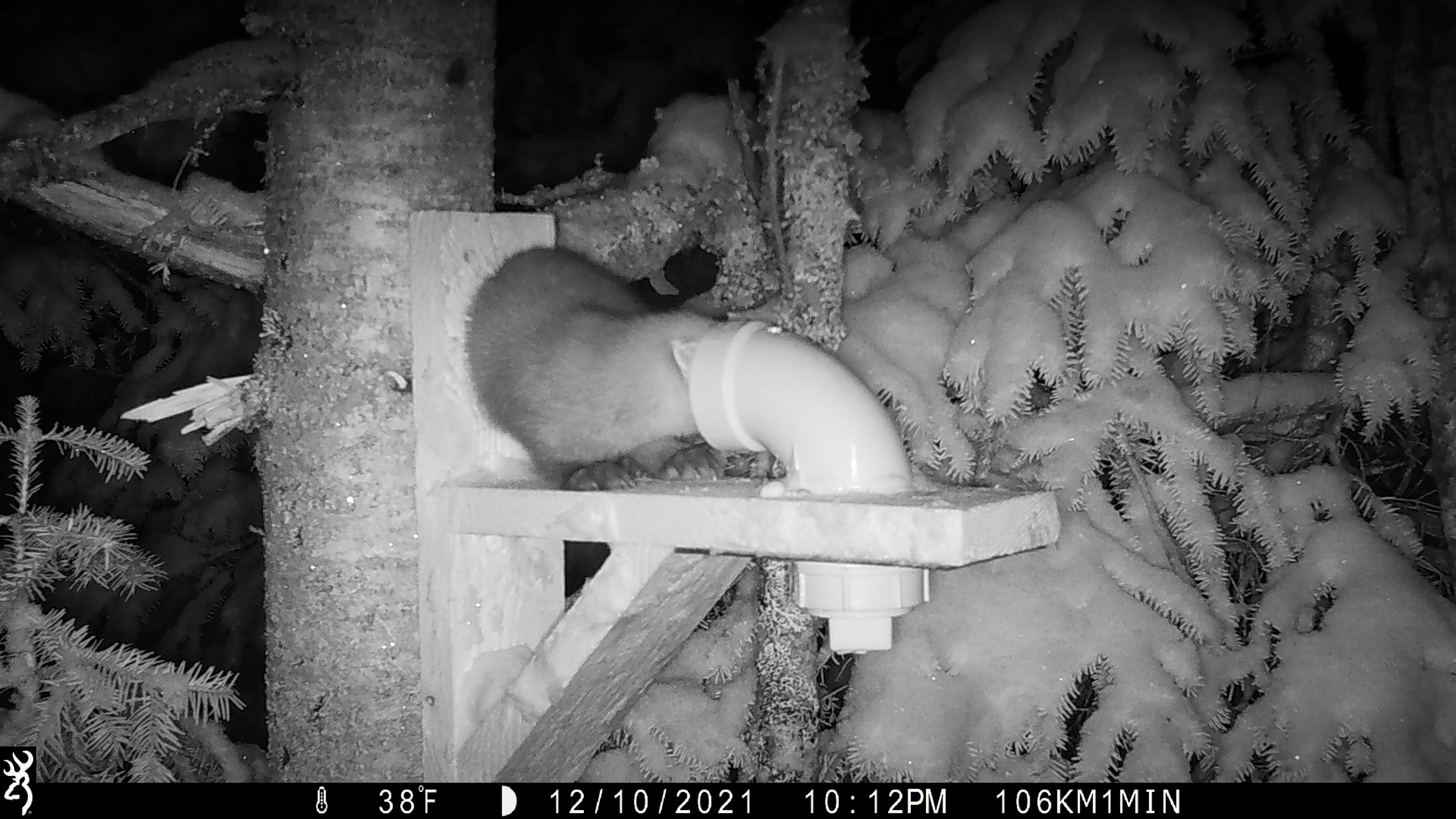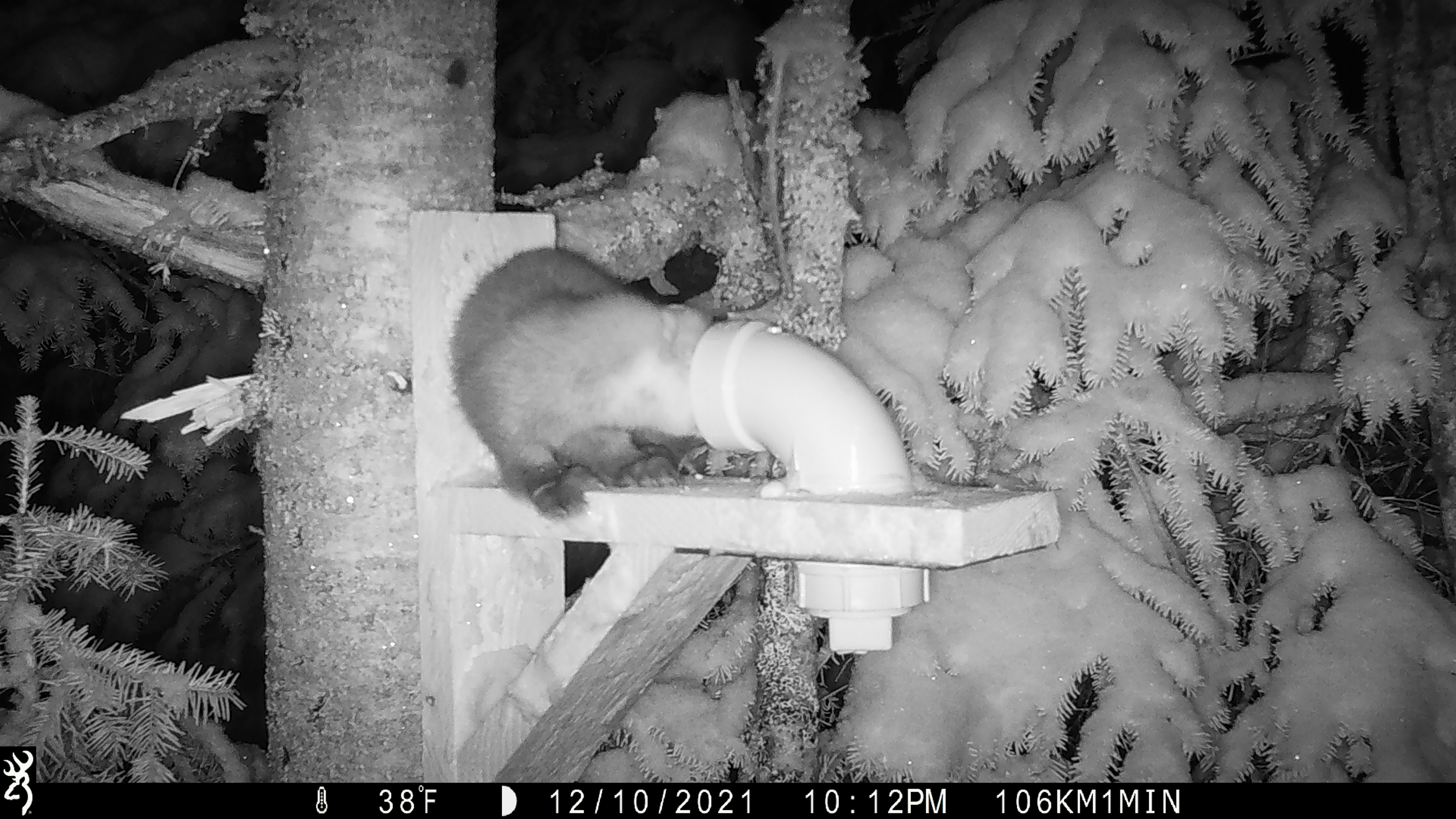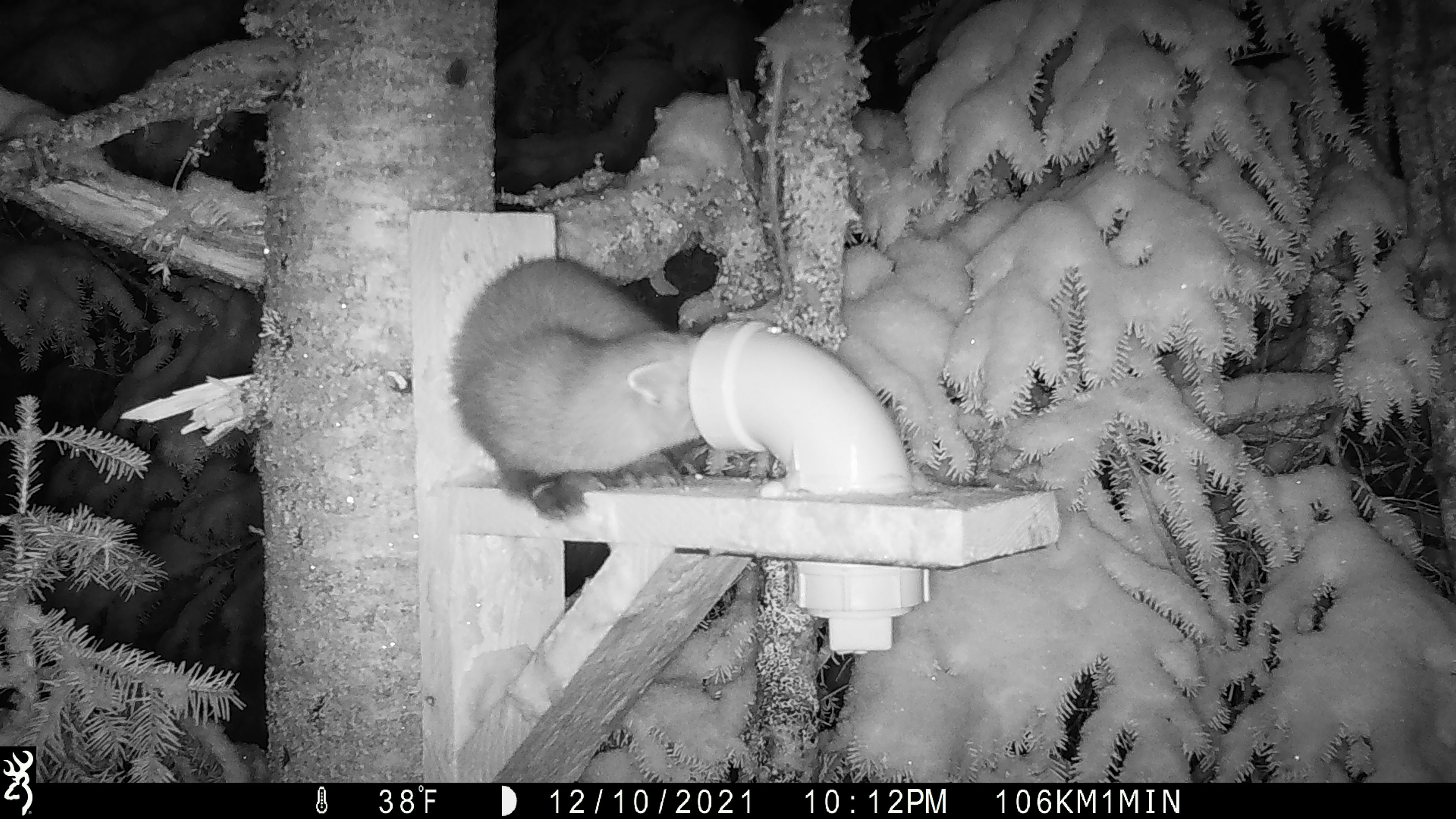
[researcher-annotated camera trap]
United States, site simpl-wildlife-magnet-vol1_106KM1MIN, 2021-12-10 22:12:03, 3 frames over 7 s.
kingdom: Animalia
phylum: Chordata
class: Mammalia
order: Carnivora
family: Mustelidae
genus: Martes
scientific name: Martes americana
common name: american marten